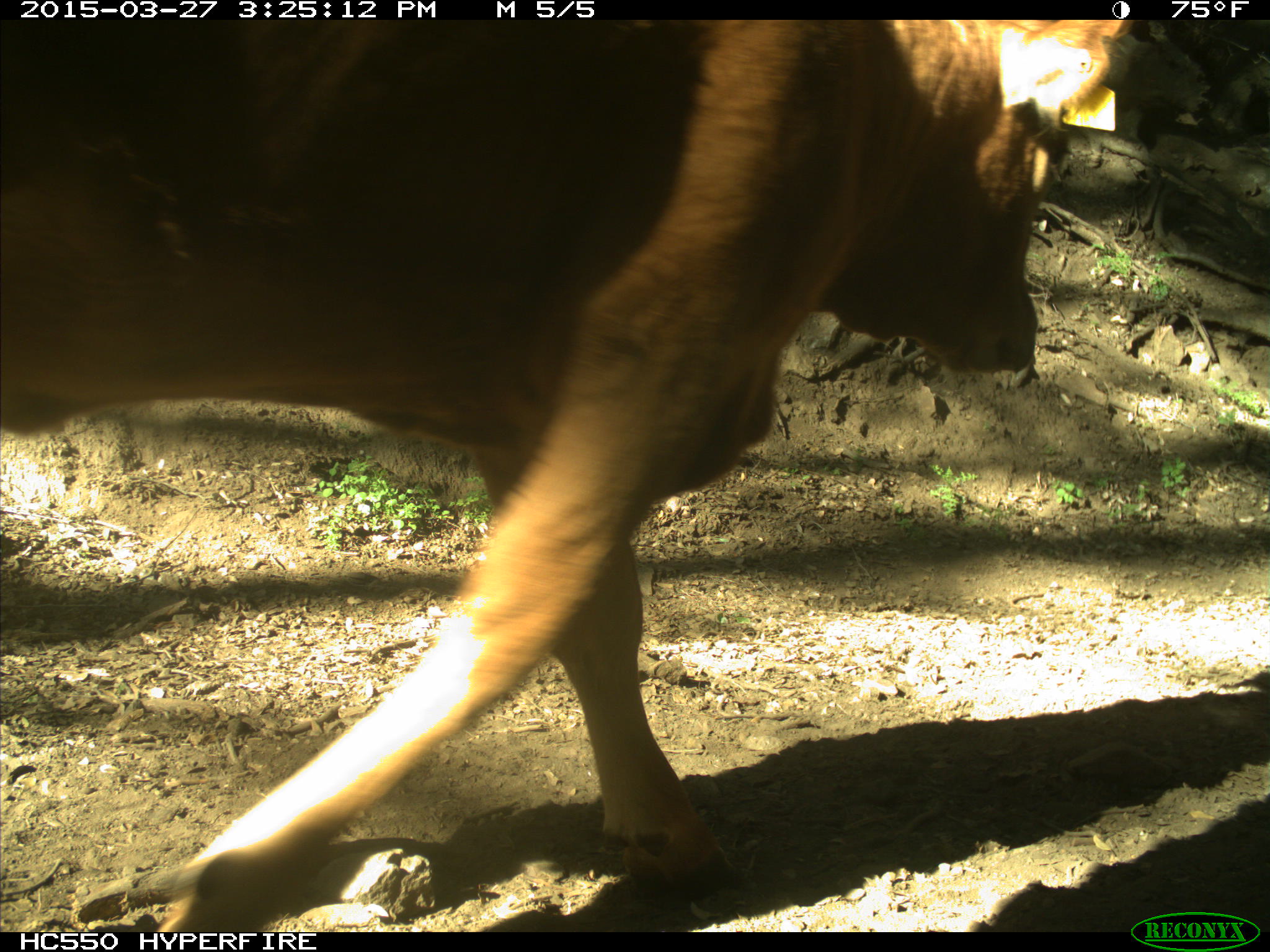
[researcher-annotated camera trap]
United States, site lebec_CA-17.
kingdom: Animalia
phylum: Chordata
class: Mammalia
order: Artiodactyla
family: Bovidae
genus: Bos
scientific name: Bos taurus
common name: domestic cow